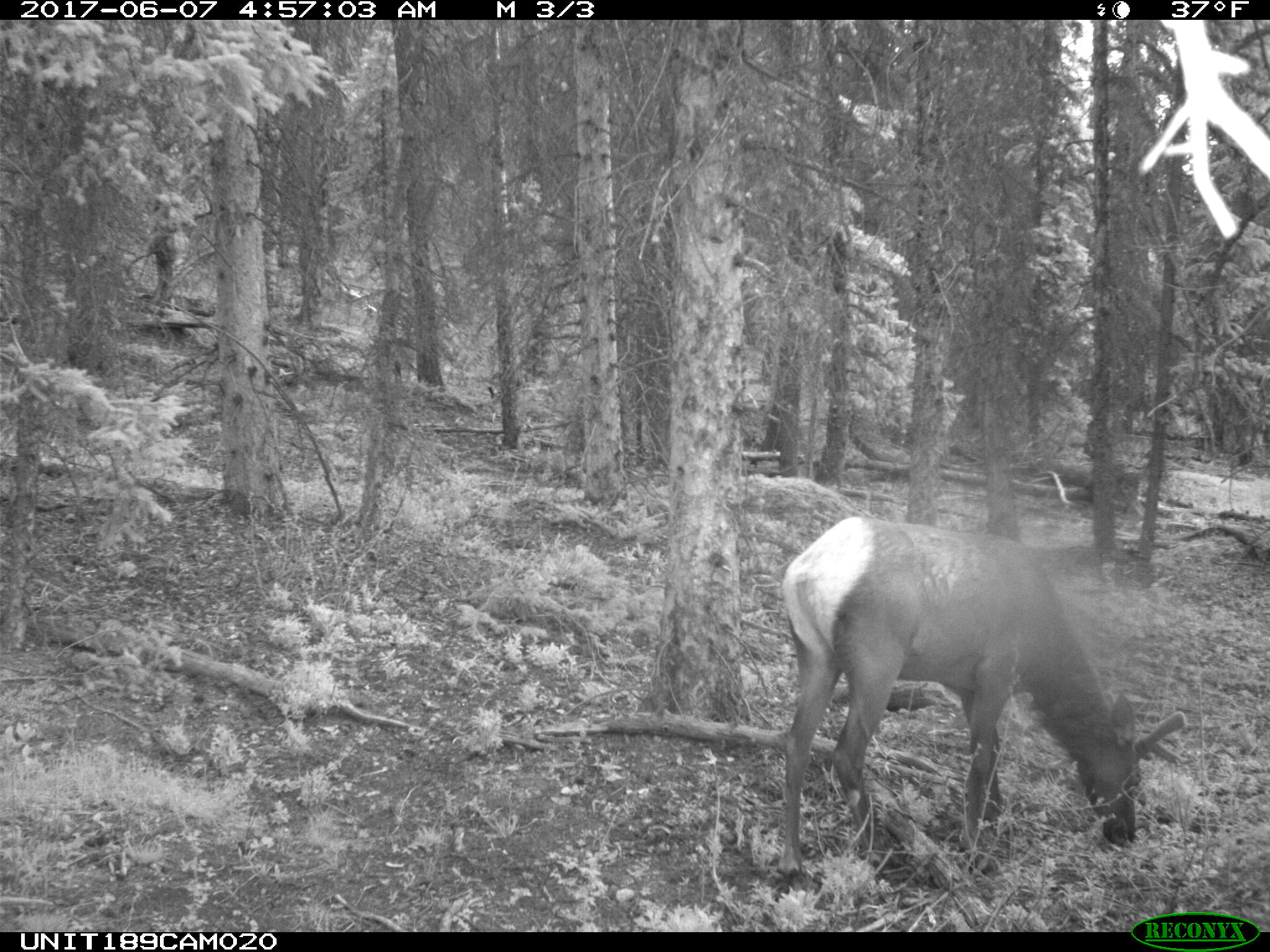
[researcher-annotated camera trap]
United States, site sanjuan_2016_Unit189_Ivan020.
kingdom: Animalia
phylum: Chordata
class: Mammalia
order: Artiodactyla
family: Cervidae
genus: Cervus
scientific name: Cervus elaphus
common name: red deer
Cervus elaphus (red deer).